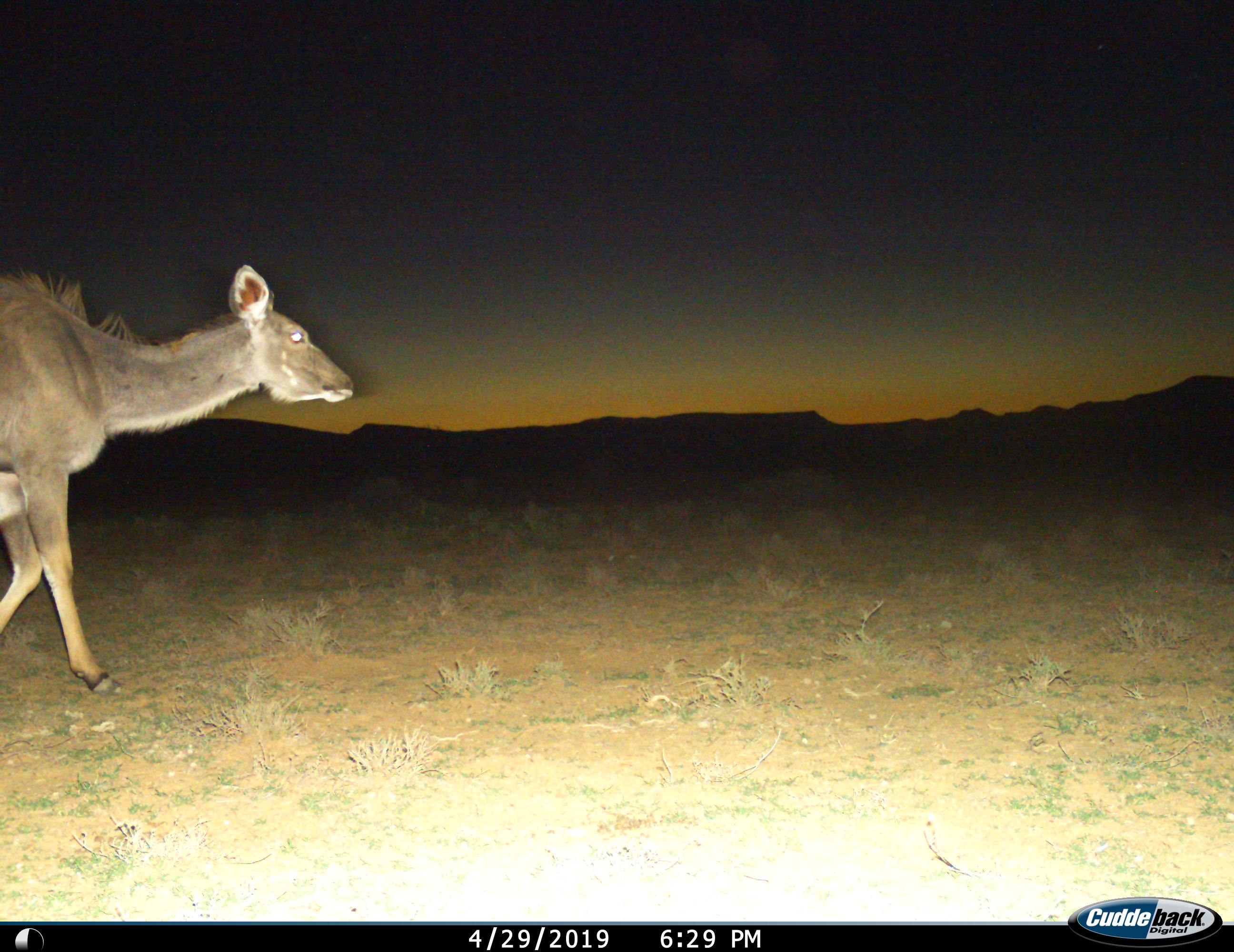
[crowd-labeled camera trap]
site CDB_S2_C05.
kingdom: Animalia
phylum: Chordata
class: Mammalia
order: Artiodactyla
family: Bovidae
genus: Tragelaphus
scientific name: Tragelaphus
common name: kudu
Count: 1.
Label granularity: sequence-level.